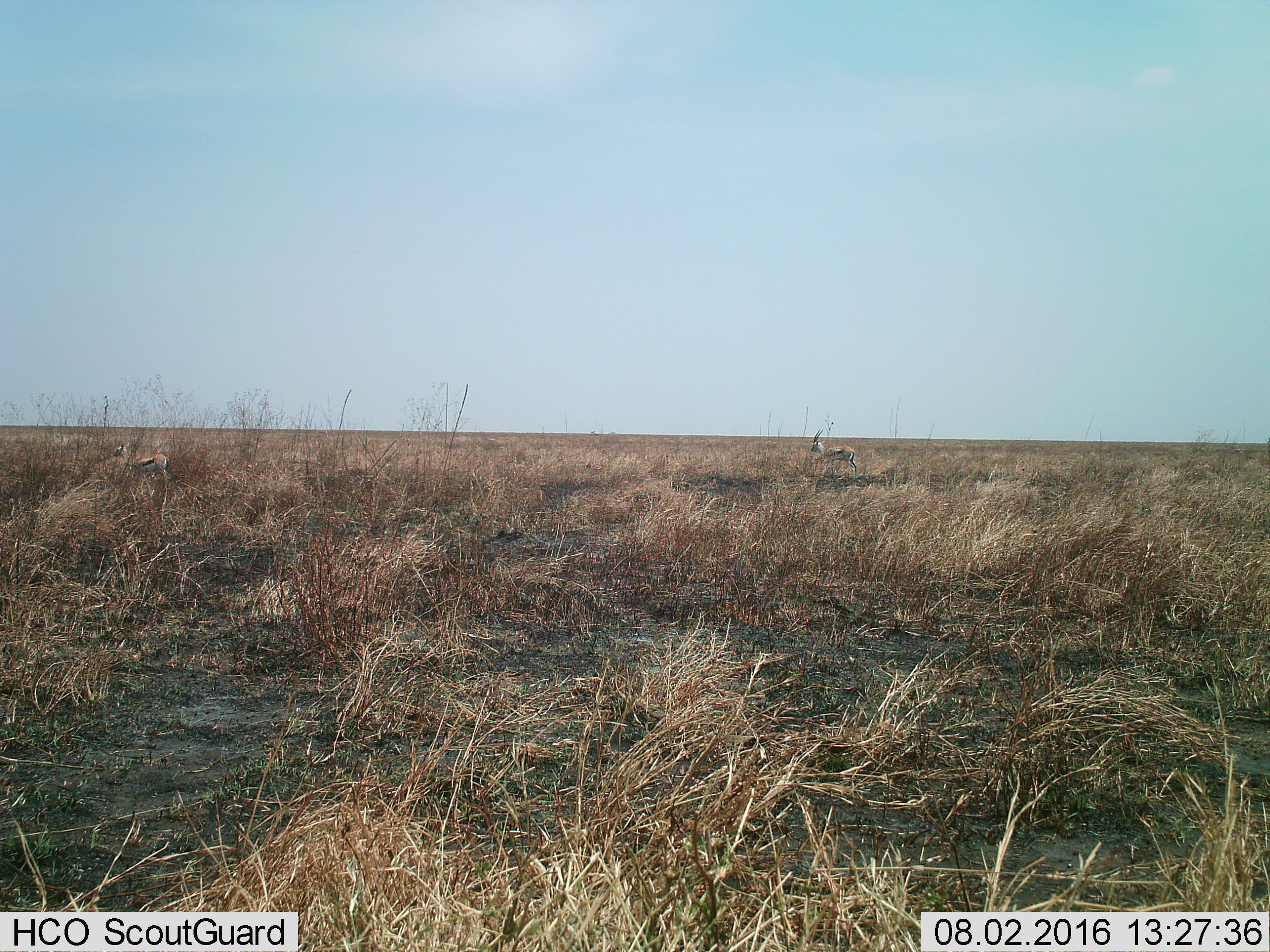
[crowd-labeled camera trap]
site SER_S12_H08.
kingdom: Animalia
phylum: Chordata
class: Mammalia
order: Artiodactyla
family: Bovidae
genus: Eudorcas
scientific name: Eudorcas thomsonii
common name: thomson's gazelle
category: gazellethomsons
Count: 1.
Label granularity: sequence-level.